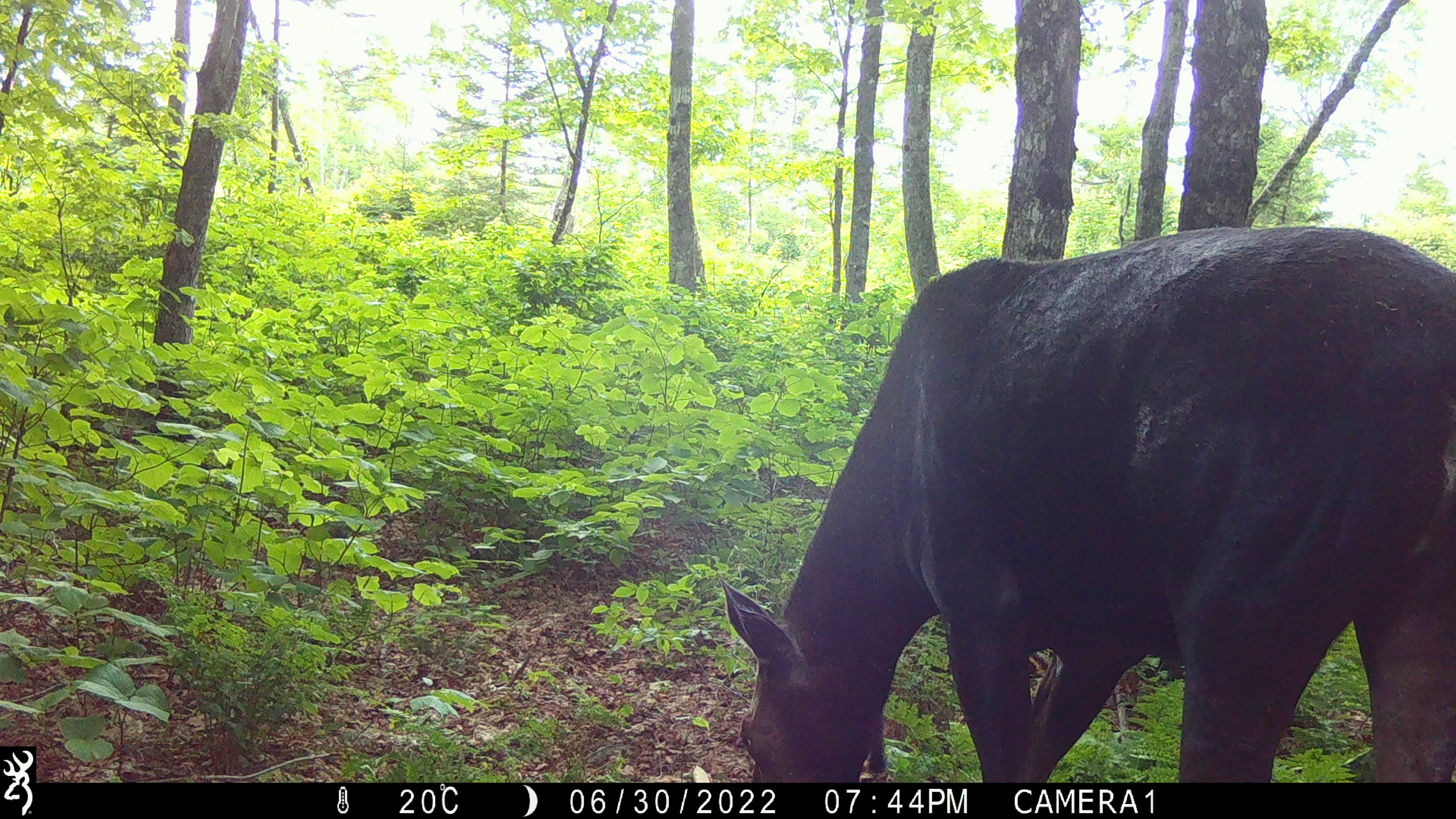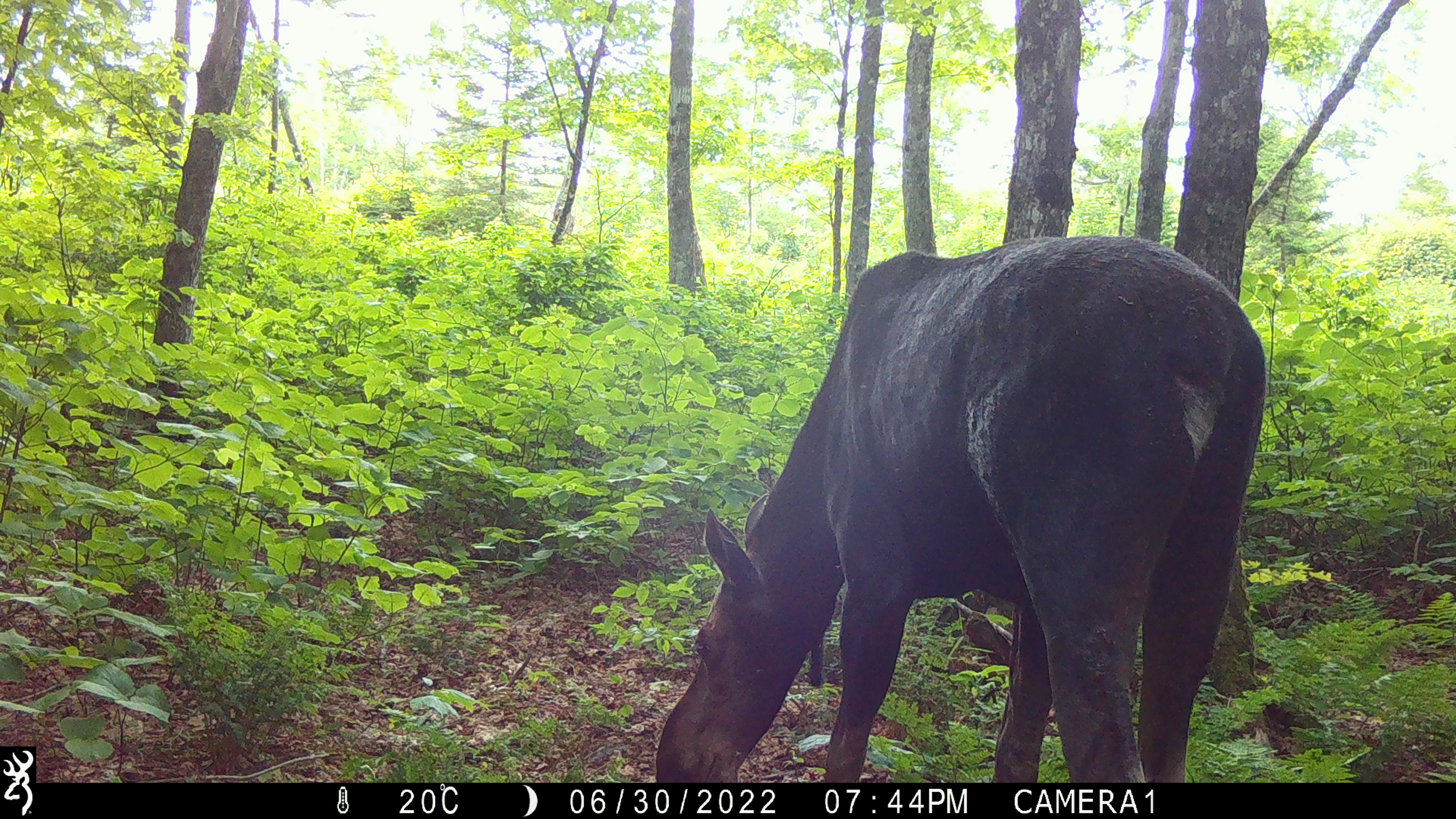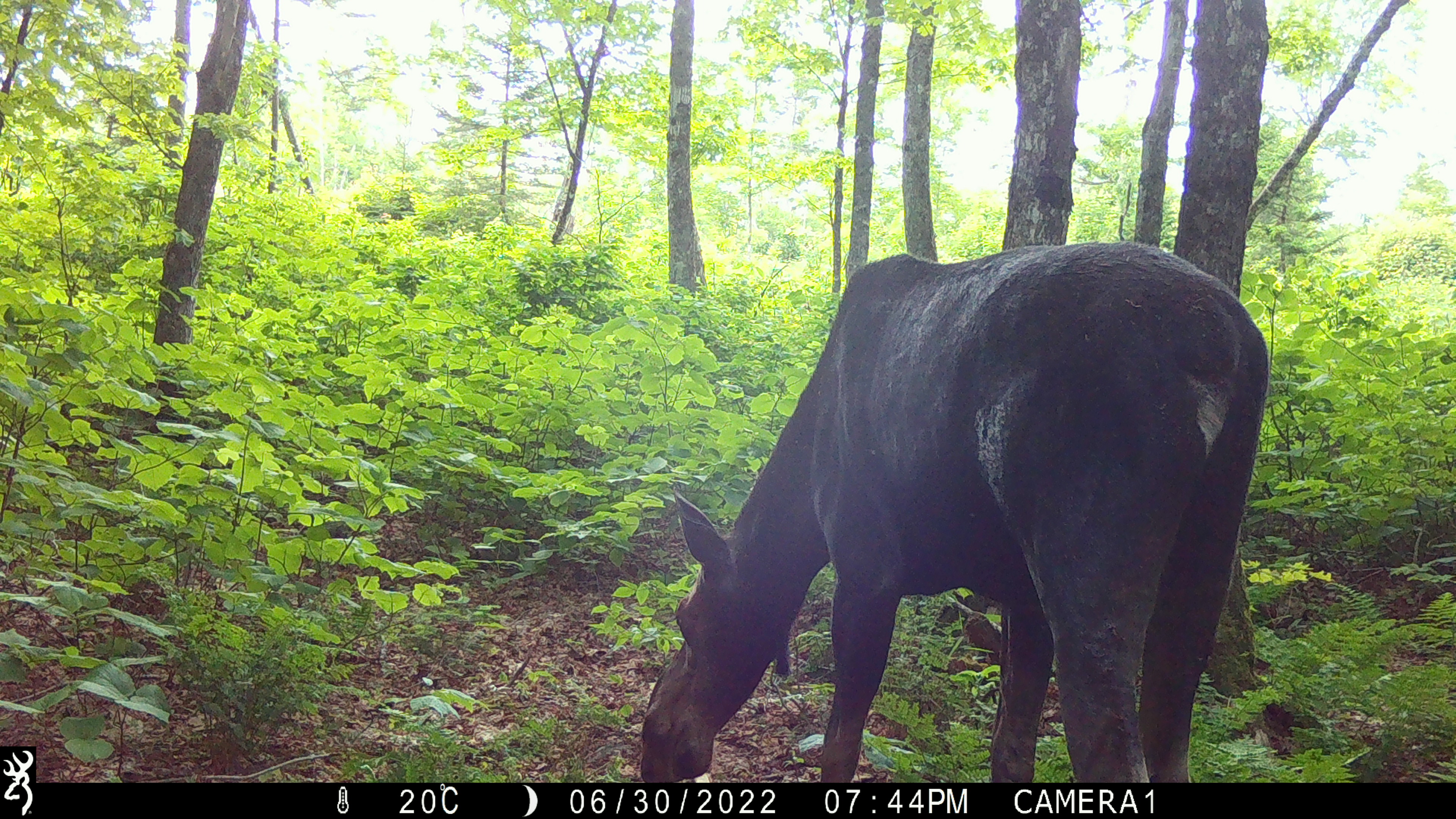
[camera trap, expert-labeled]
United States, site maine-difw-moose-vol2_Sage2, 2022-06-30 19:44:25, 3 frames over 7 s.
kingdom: Animalia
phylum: Chordata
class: Mammalia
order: Artiodactyla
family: Cervidae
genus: Alces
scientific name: Alces alces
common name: moose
Moose (Alces alces).